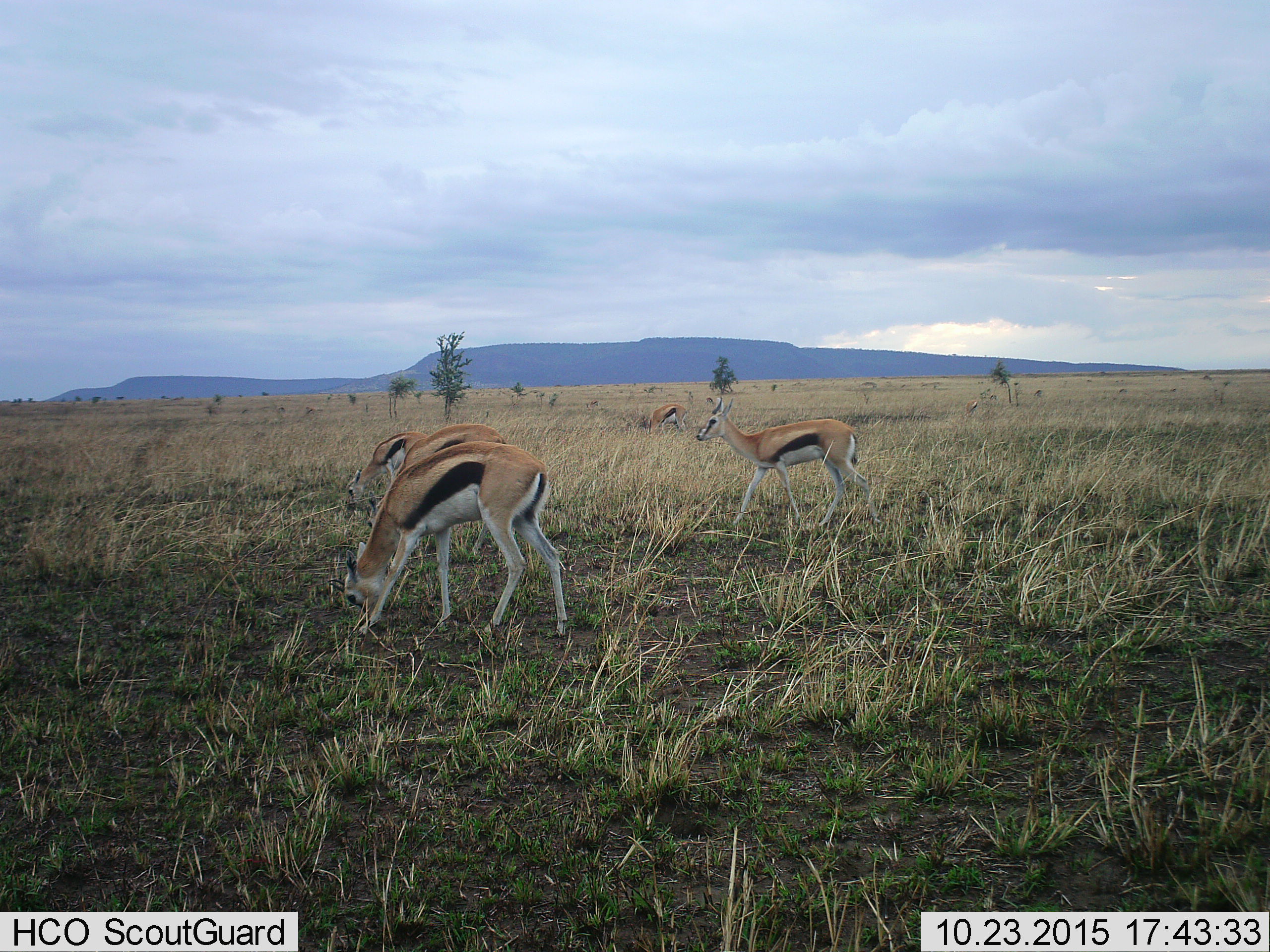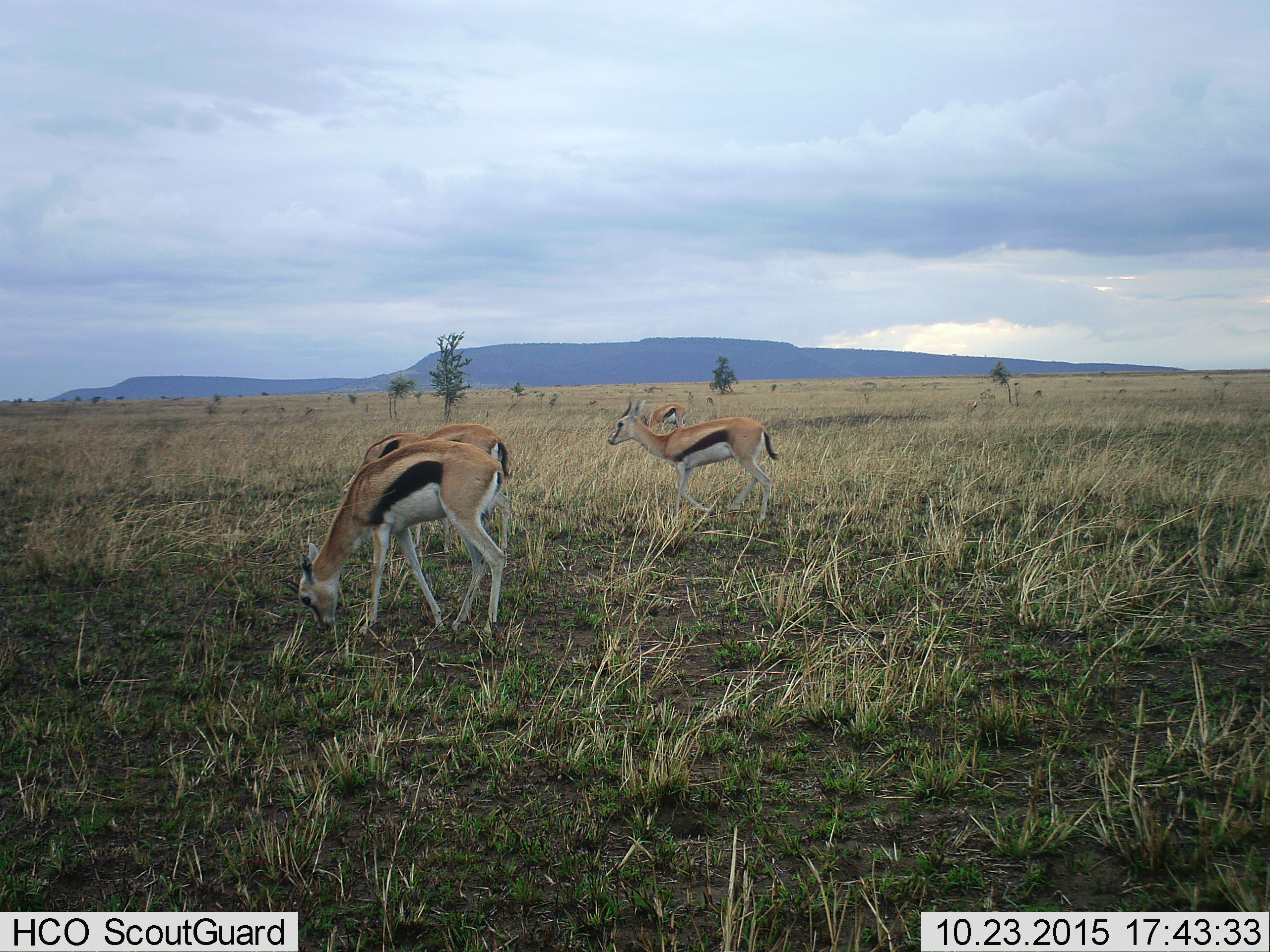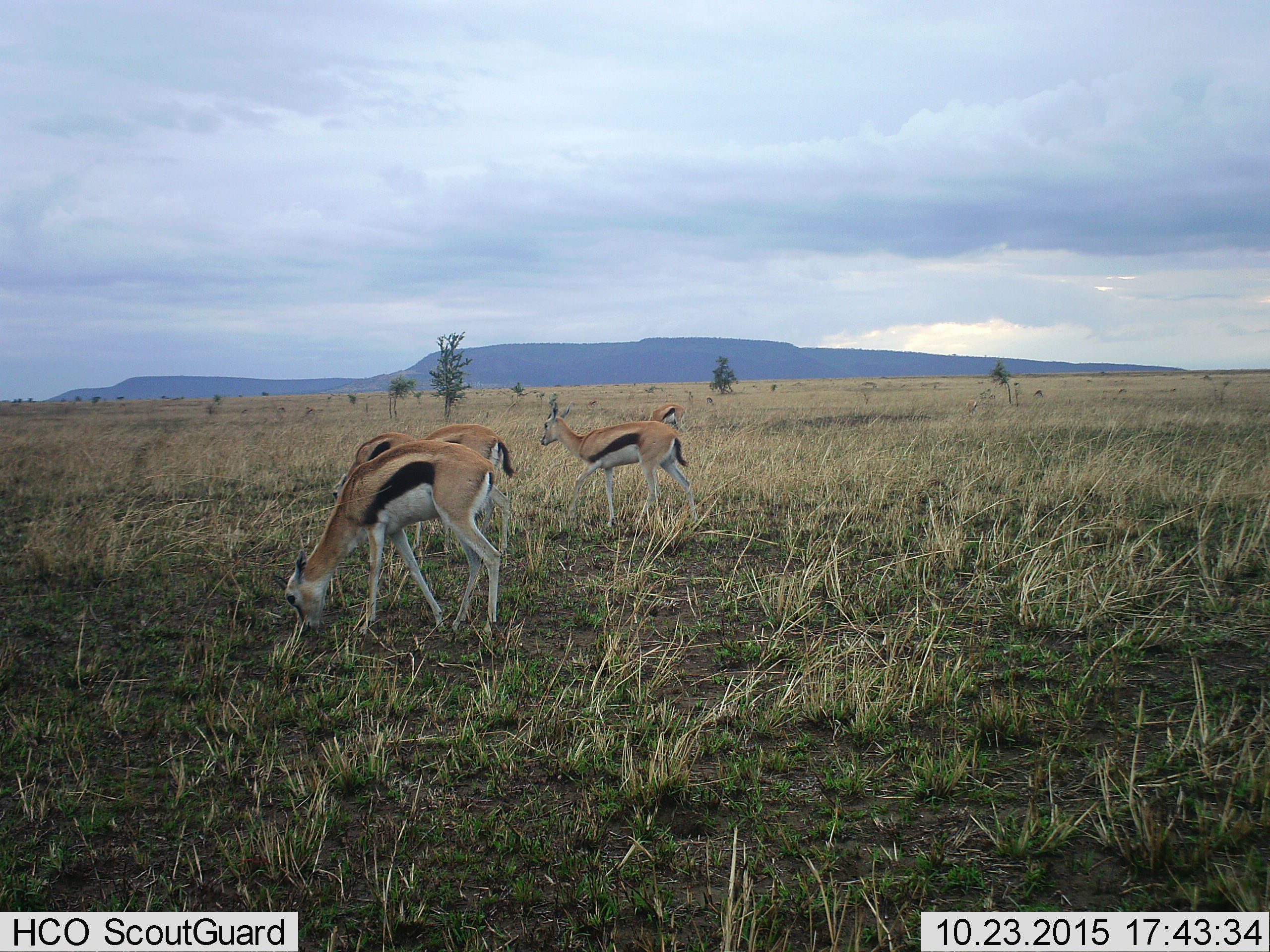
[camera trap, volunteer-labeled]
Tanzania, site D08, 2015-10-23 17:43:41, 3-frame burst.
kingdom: Animalia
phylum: Chordata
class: Mammalia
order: Artiodactyla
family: Bovidae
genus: Eudorcas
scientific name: Eudorcas thomsonii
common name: thomson's gazelle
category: gazellethomsons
Gazellethomsons (thomson's gazelle) (Eudorcas thomsonii), count 5. Behavior (volunteer vote fractions): standing 25%, resting 0%, moving 42%, interacting 8%. Young present (vote fraction): 8%. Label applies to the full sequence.